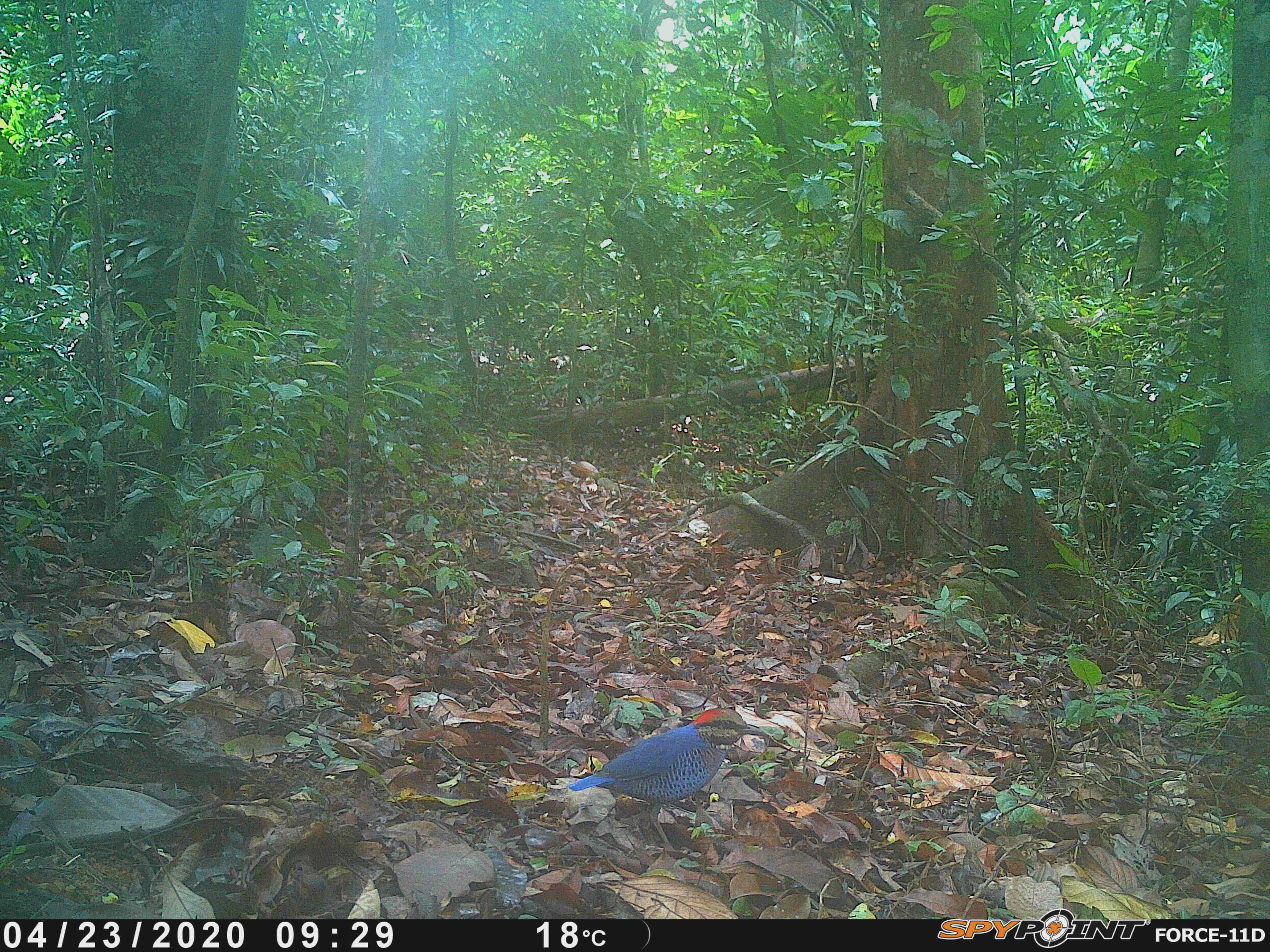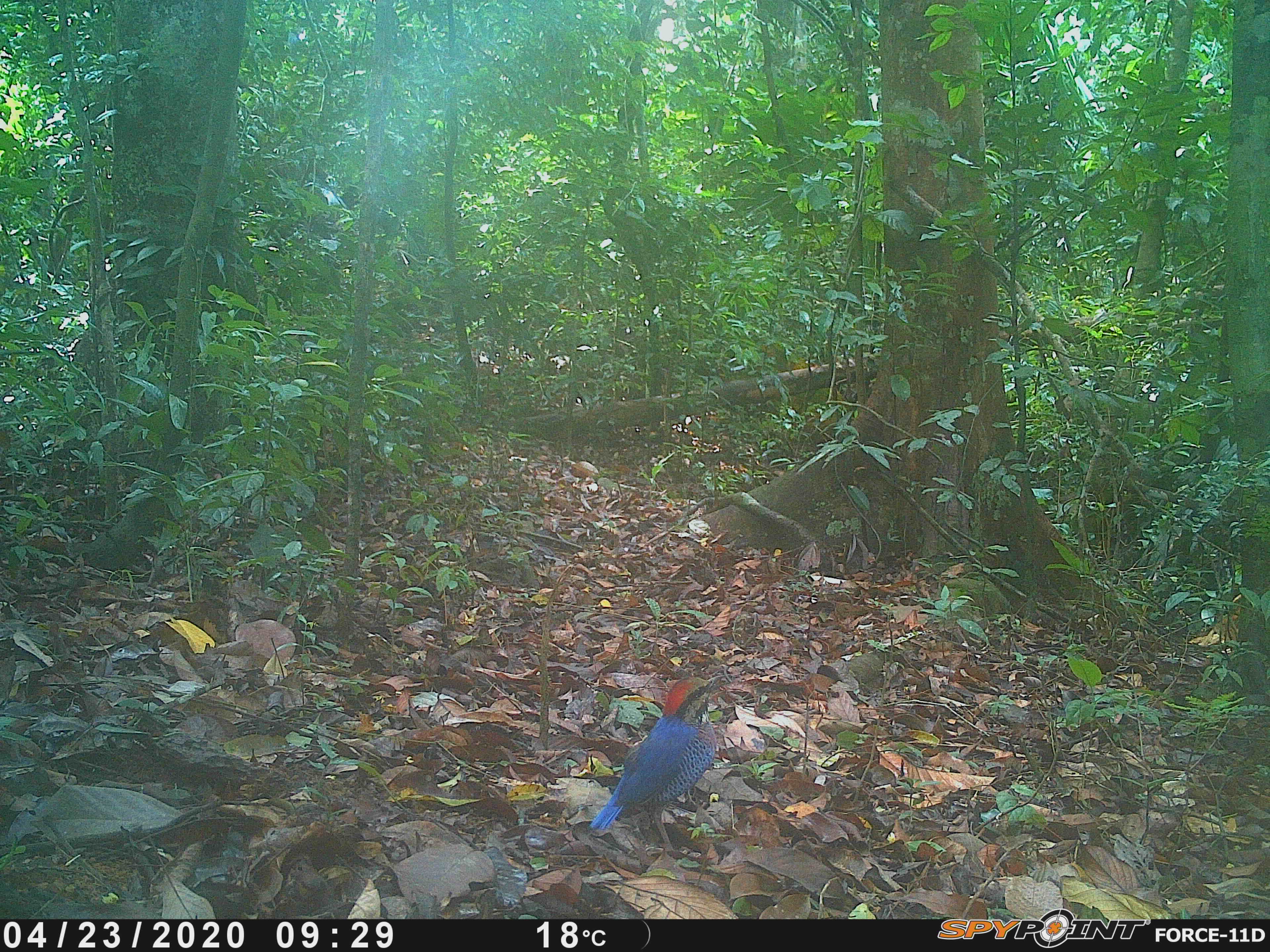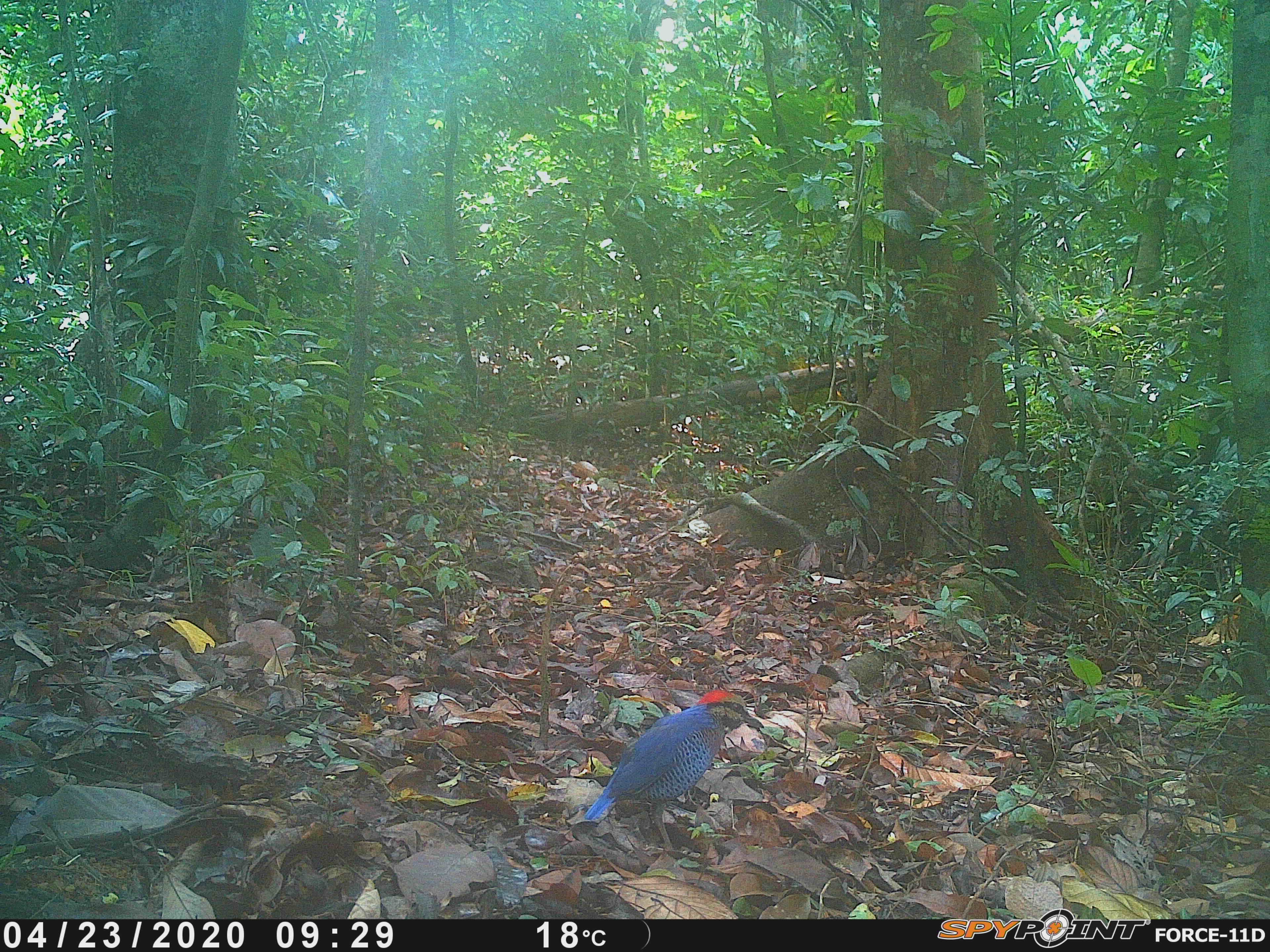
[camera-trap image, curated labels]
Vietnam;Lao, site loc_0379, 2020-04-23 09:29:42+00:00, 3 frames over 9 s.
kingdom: Animalia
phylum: Chordata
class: Aves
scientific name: Aves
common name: bird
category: unidentified bird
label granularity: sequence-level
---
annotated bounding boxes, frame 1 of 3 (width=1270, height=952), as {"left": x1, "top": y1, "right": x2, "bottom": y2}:
unidentified bird: {"left": 564, "top": 706, "right": 768, "bottom": 854}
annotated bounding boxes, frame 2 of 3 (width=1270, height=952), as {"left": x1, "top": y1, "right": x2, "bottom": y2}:
unidentified bird: {"left": 590, "top": 673, "right": 726, "bottom": 856}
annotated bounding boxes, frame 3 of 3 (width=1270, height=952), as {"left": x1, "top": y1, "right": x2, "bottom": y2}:
unidentified bird: {"left": 584, "top": 688, "right": 765, "bottom": 857}